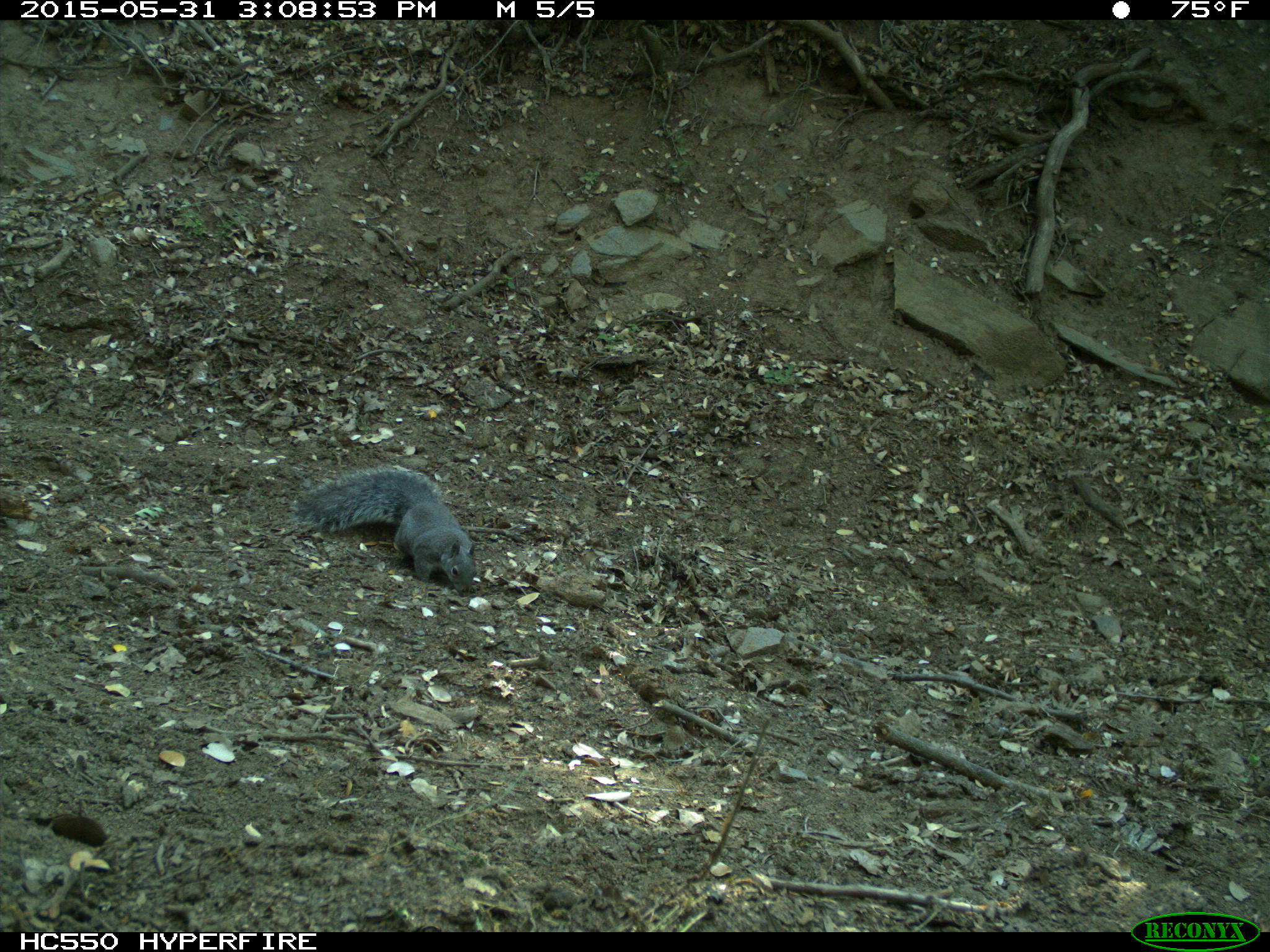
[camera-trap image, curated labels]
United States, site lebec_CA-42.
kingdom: Animalia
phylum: Chordata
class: Mammalia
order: Rodentia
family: Sciuridae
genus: Sciurus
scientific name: Sciurus carolinensis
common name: eastern gray squirrel